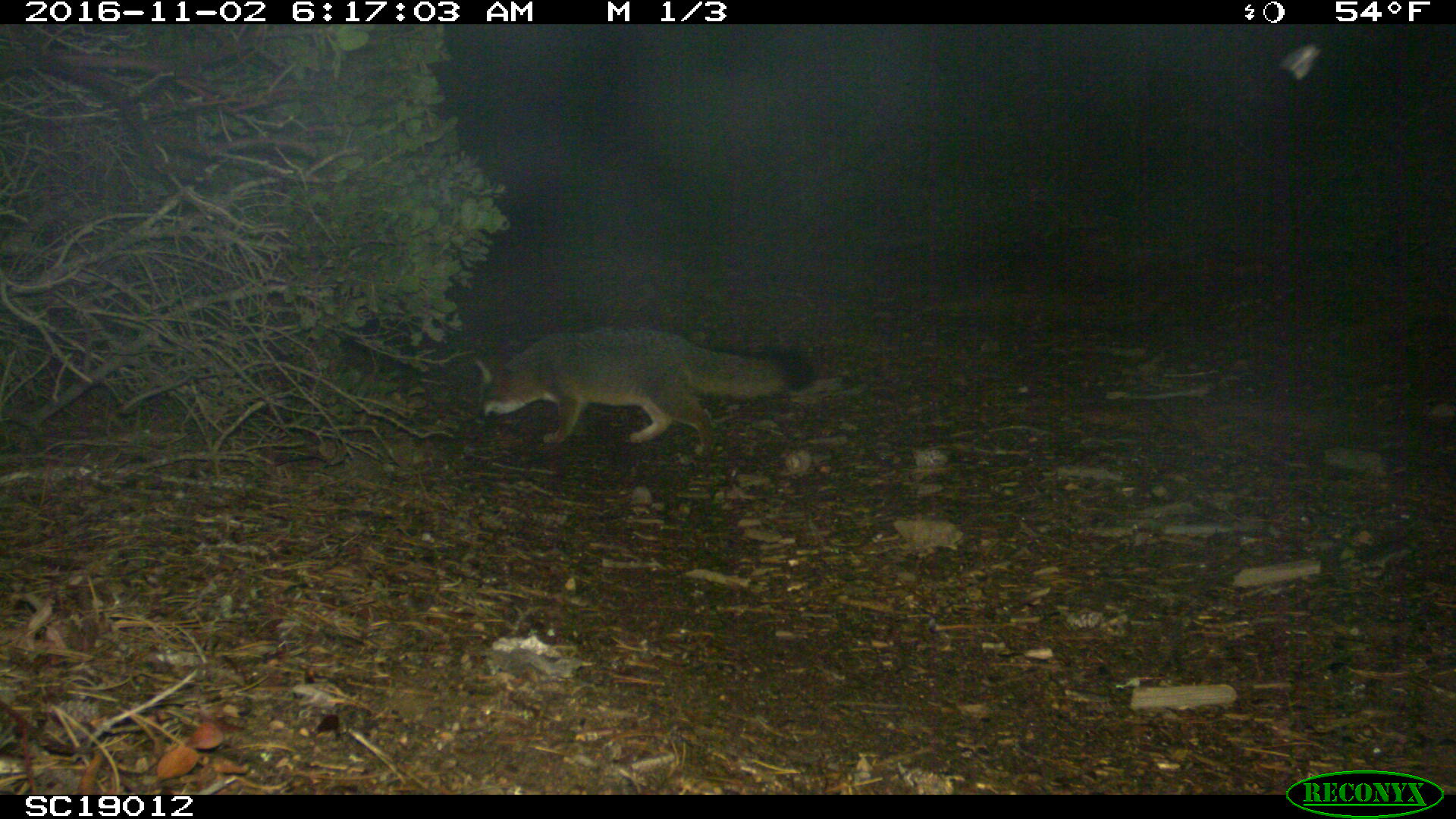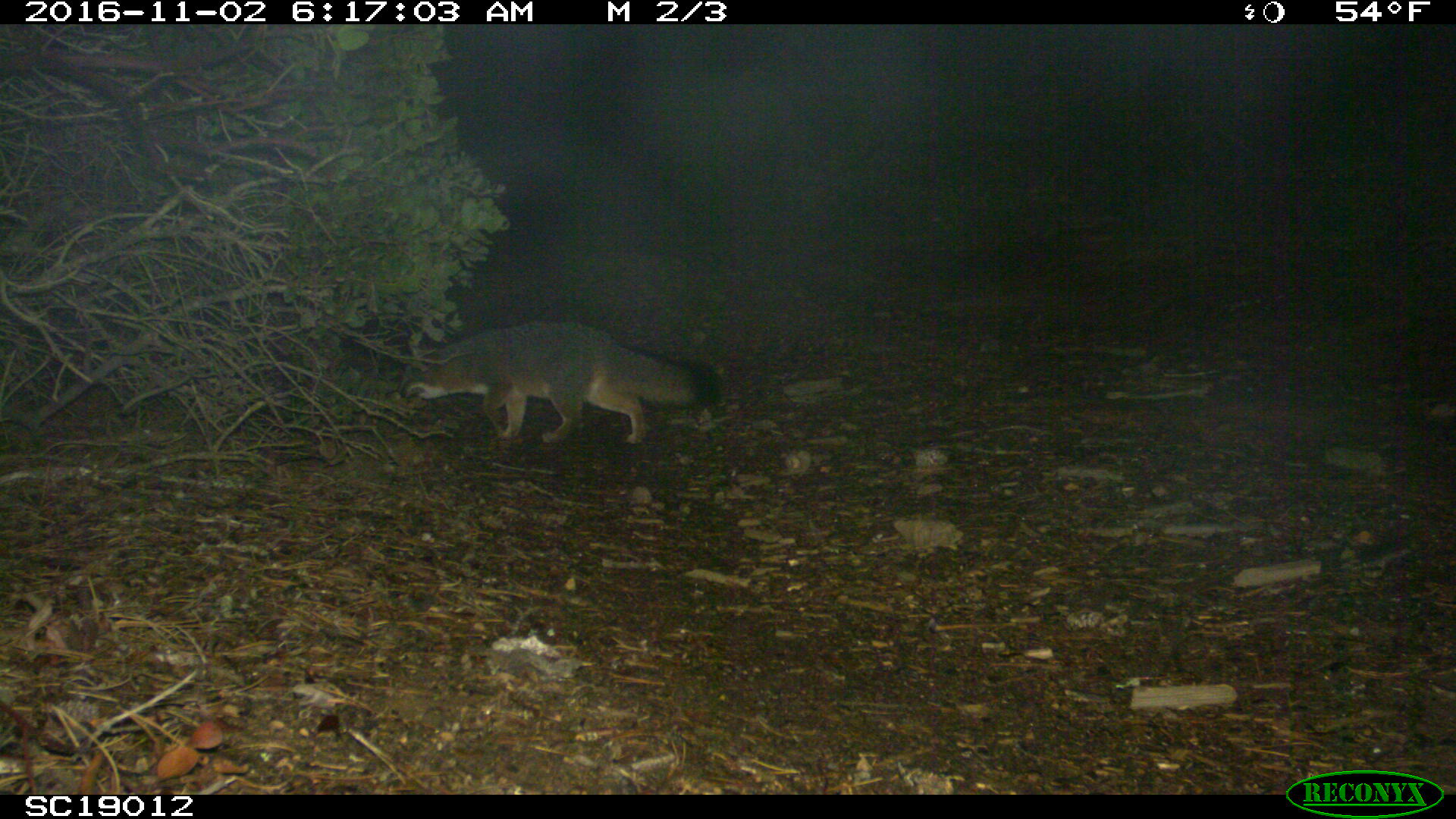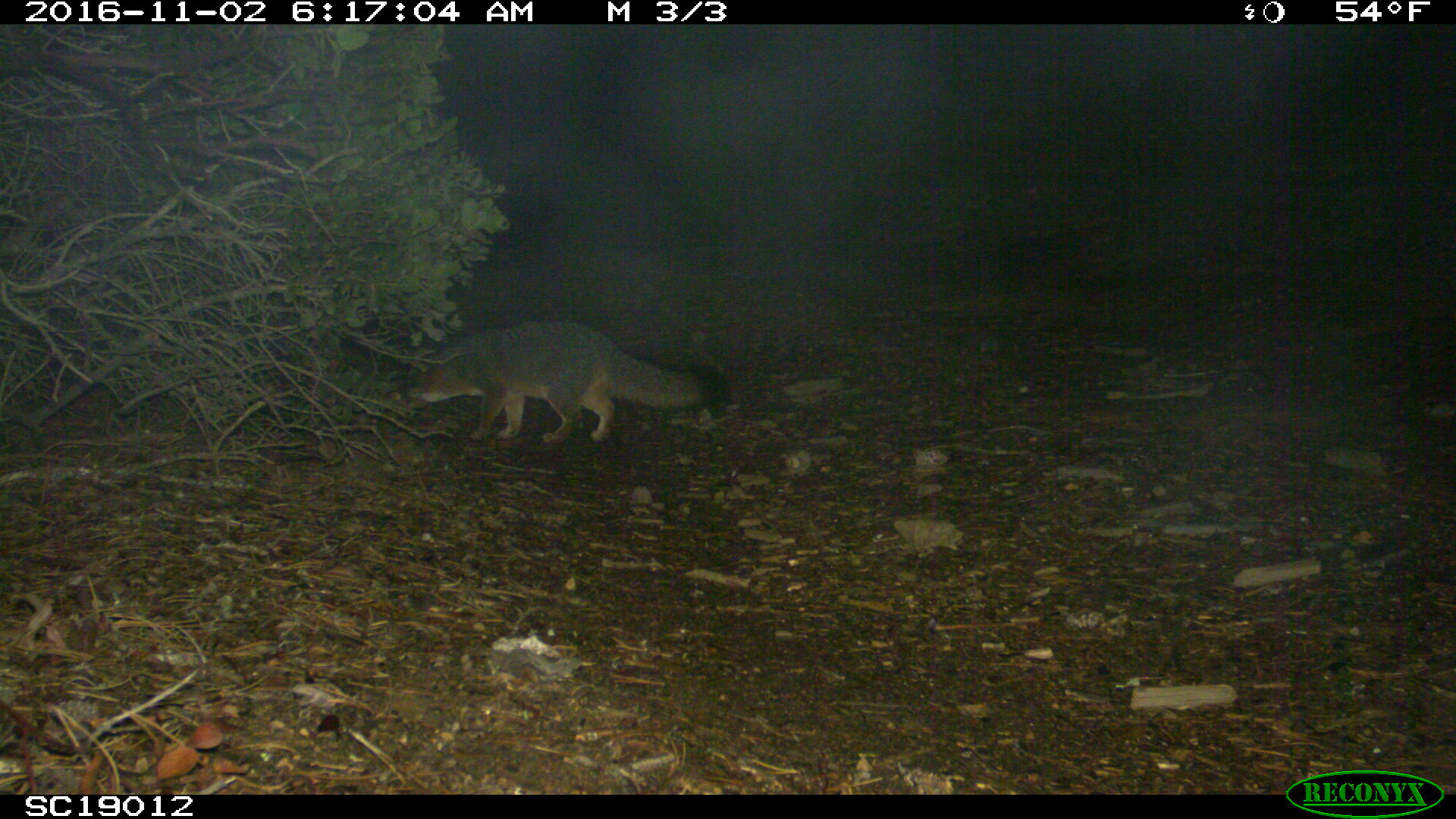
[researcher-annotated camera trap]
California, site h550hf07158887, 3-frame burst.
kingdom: Animalia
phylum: Chordata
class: Mammalia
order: Carnivora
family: Canidae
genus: Urocyon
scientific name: Urocyon littoralis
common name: island fox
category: fox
Fox (island fox) (Urocyon littoralis).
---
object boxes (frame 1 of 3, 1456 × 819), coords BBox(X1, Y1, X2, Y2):
fox: BBox(473, 328, 807, 457)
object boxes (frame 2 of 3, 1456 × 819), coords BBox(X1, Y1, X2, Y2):
fox: BBox(401, 322, 720, 444)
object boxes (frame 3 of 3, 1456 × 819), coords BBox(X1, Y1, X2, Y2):
fox: BBox(408, 318, 725, 445)